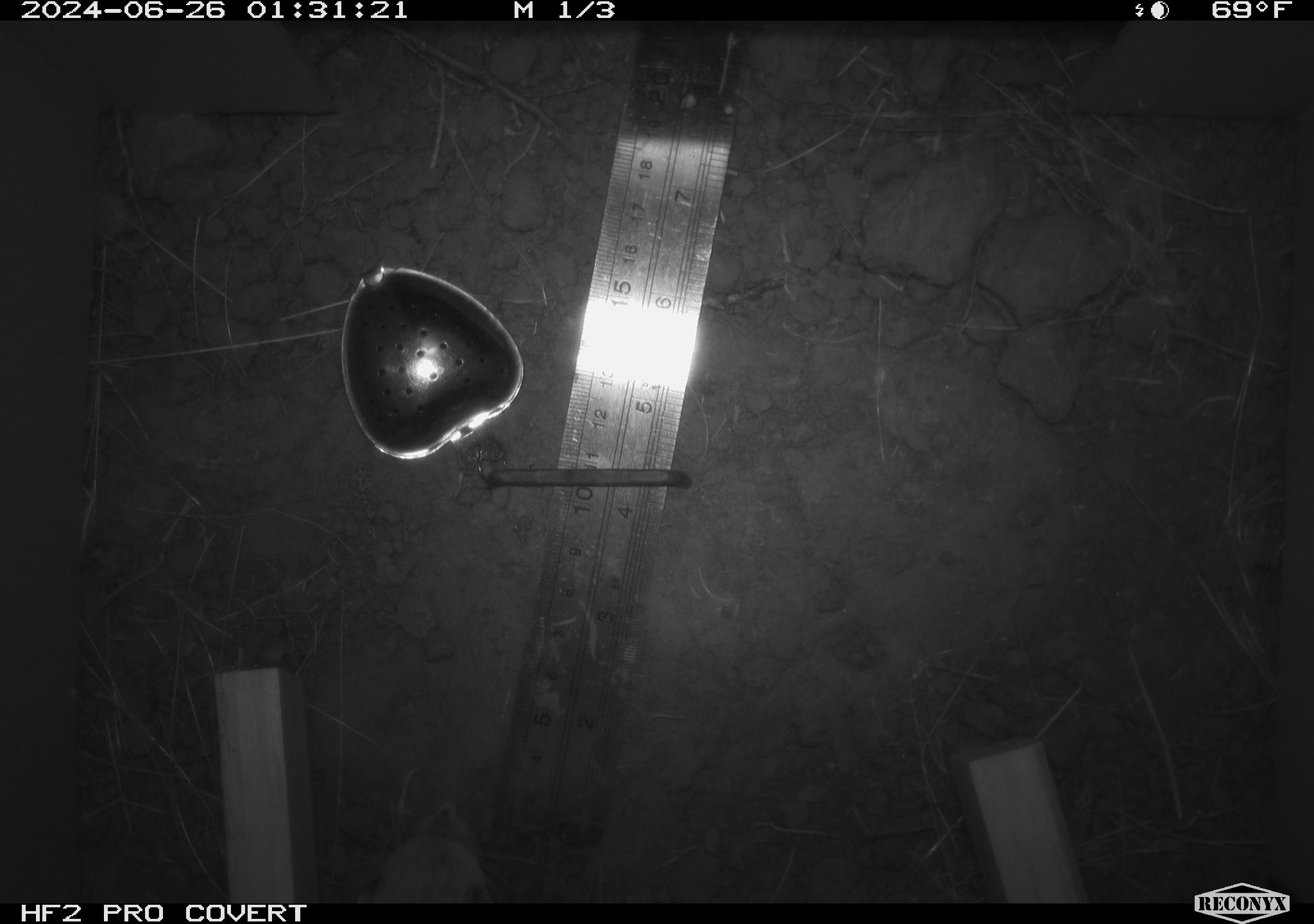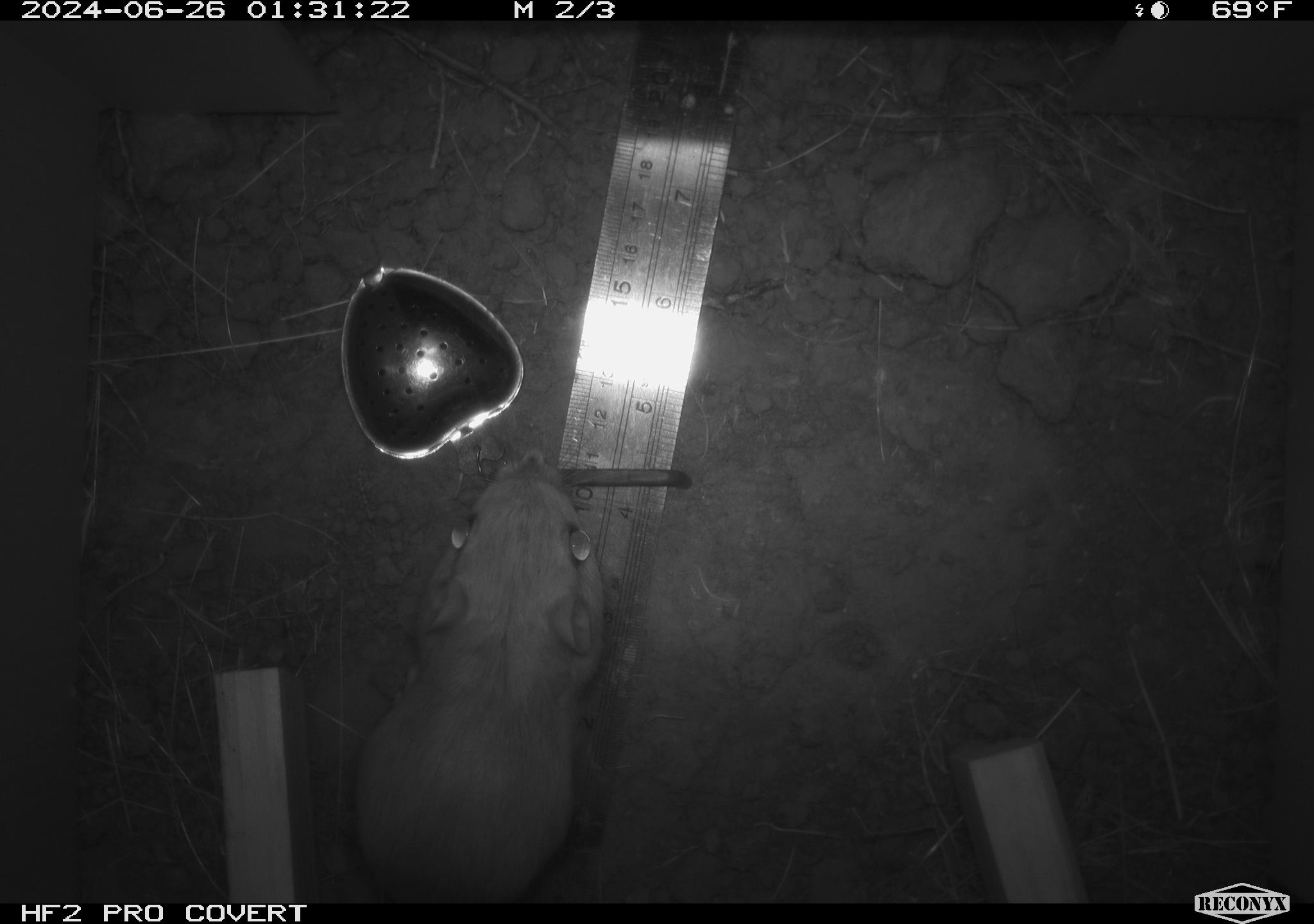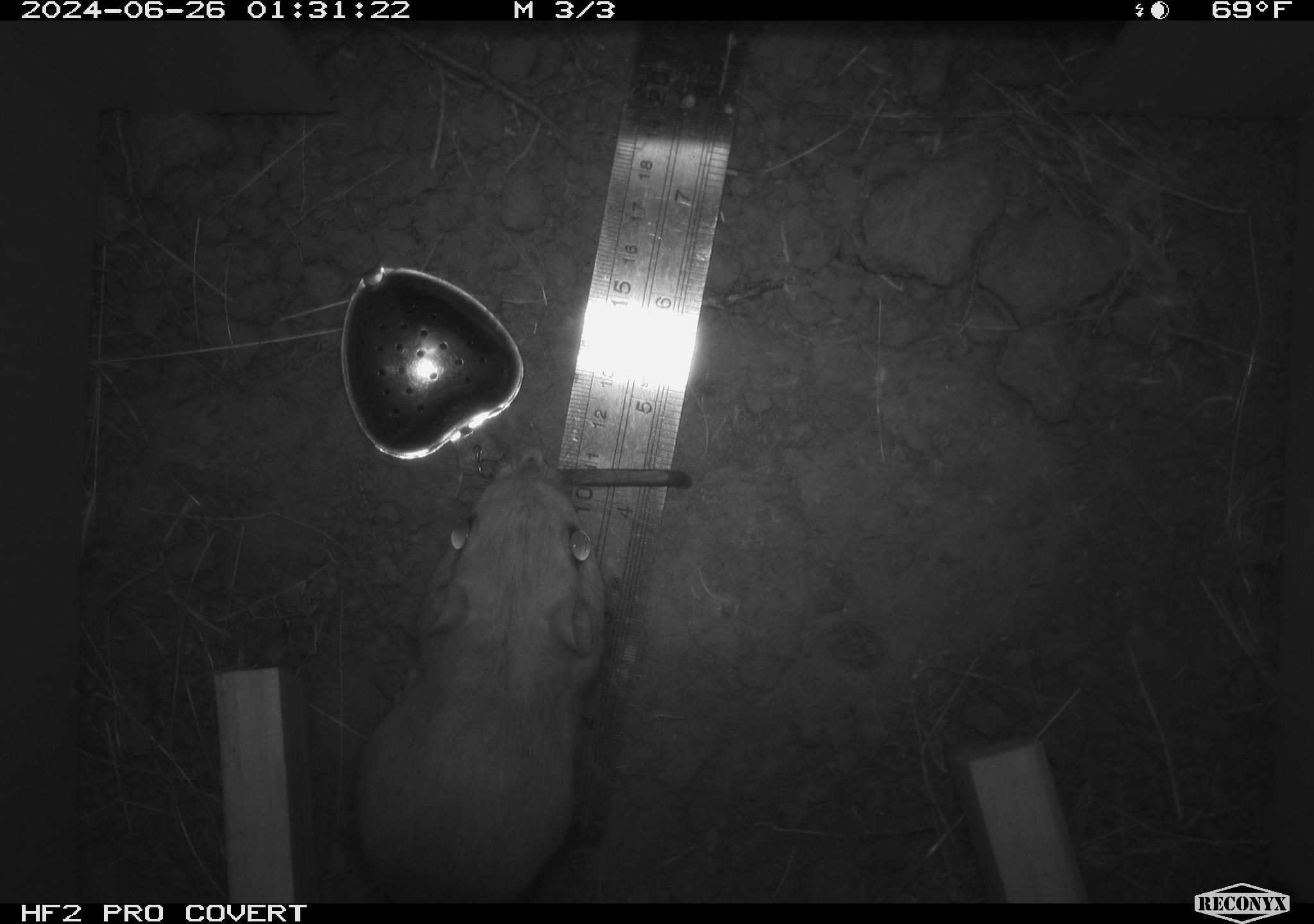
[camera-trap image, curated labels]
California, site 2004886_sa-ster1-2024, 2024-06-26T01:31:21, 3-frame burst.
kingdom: Animalia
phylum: Chordata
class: Mammalia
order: Rodentia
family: Heteromyidae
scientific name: Heteromyidae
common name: kangaroo rats and pocket mice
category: heteromyidae family